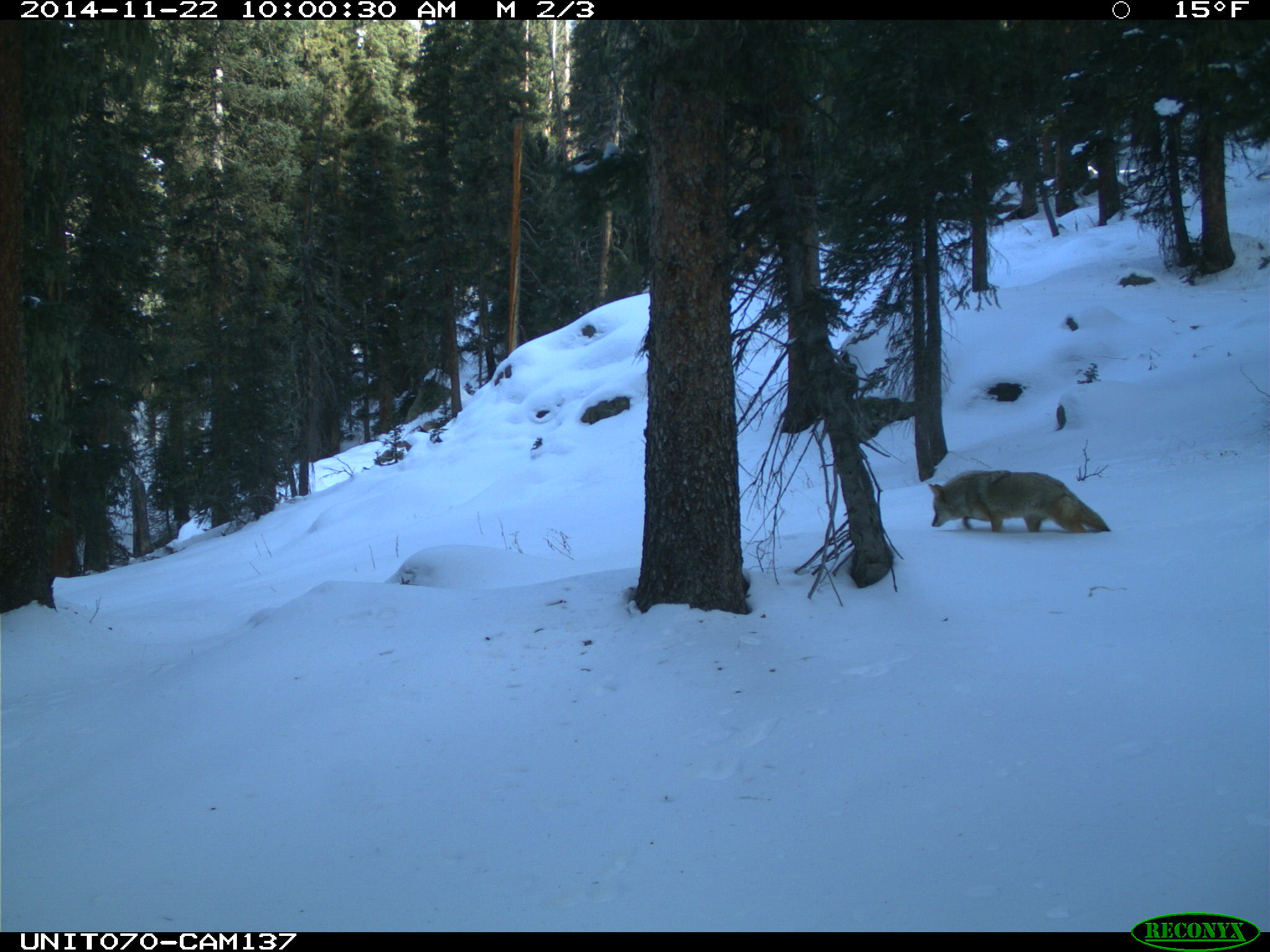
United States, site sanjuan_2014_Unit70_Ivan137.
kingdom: Animalia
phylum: Chordata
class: Mammalia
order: Carnivora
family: Canidae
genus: Canis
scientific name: Canis latrans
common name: coyote